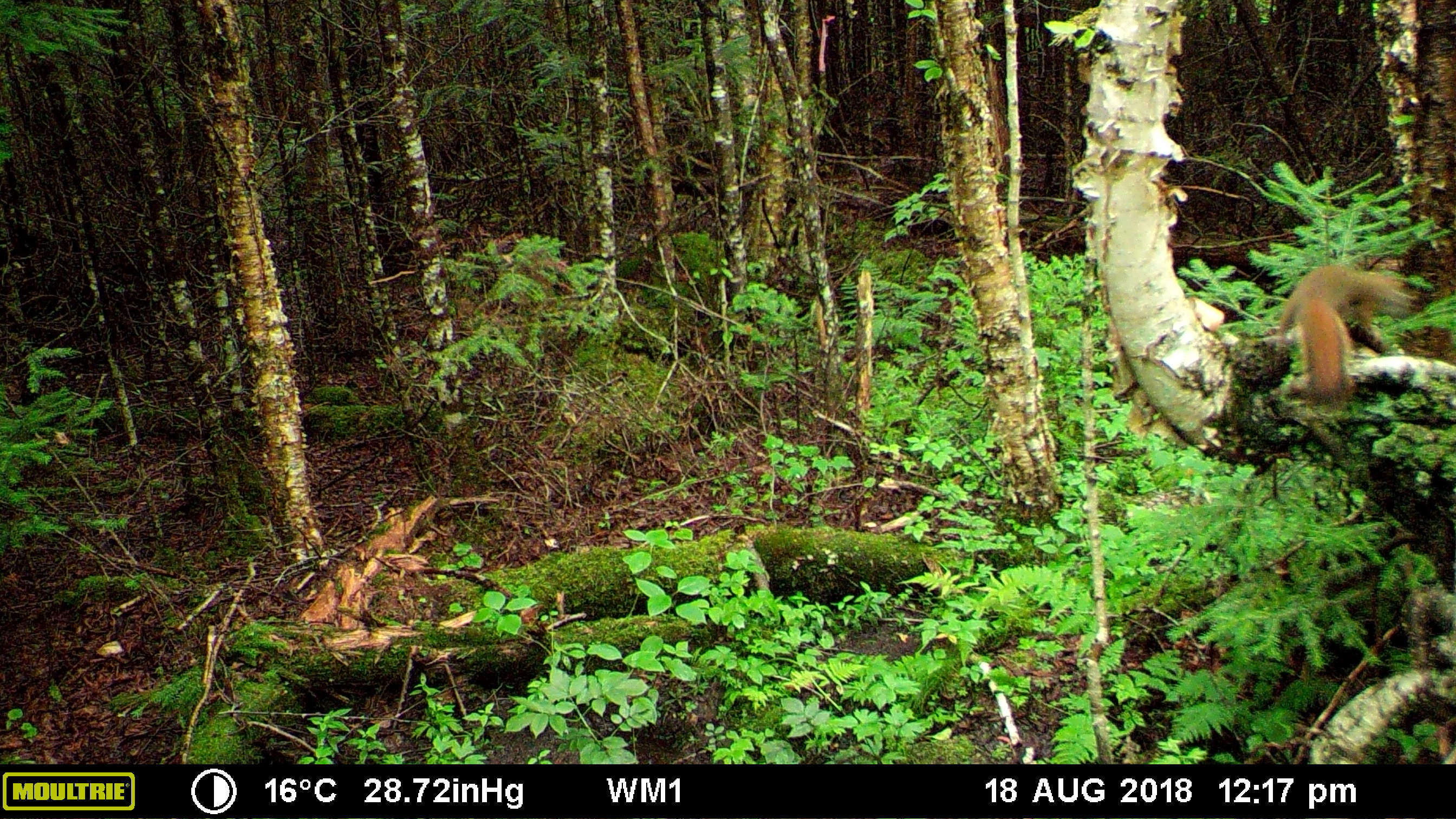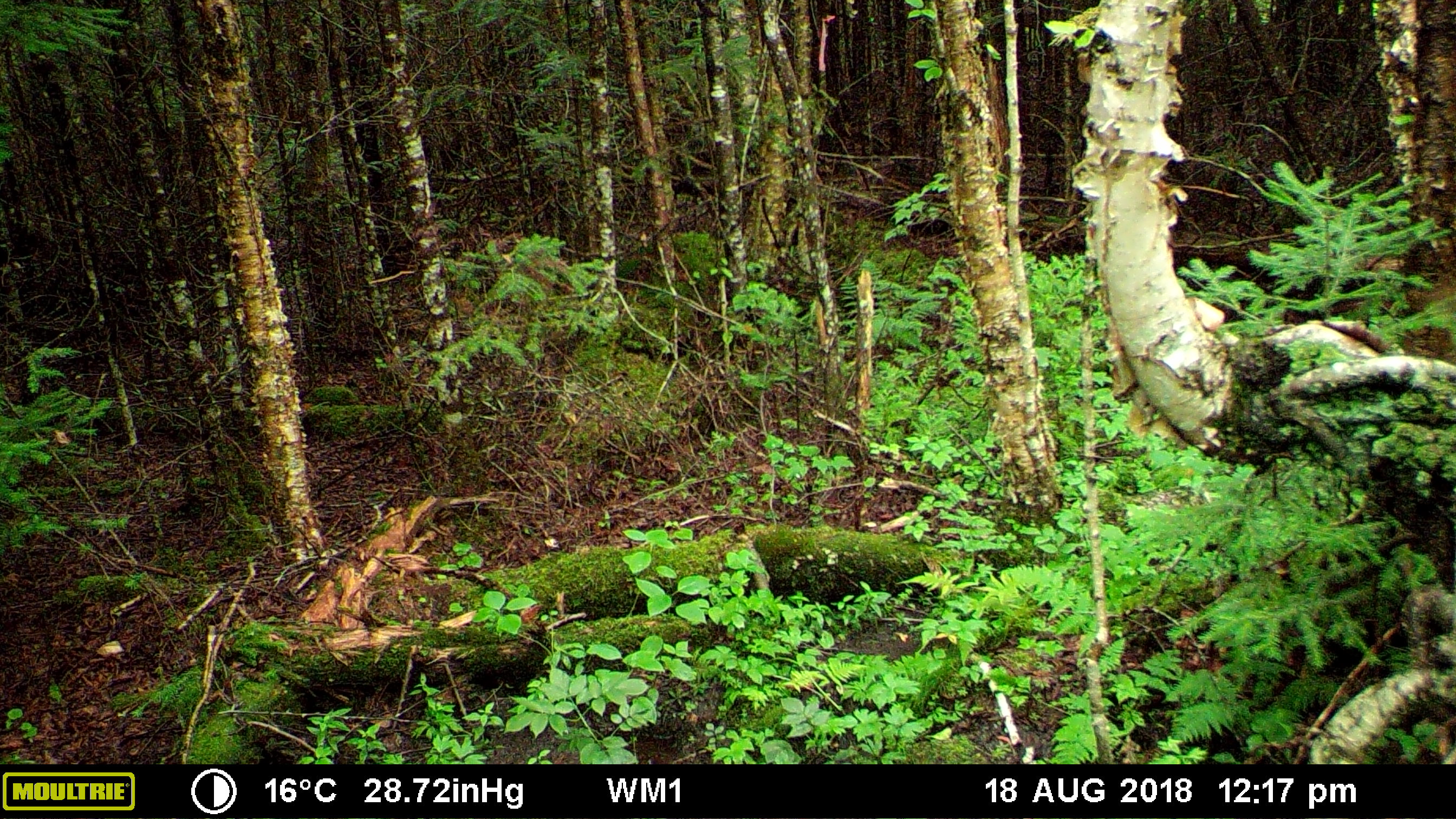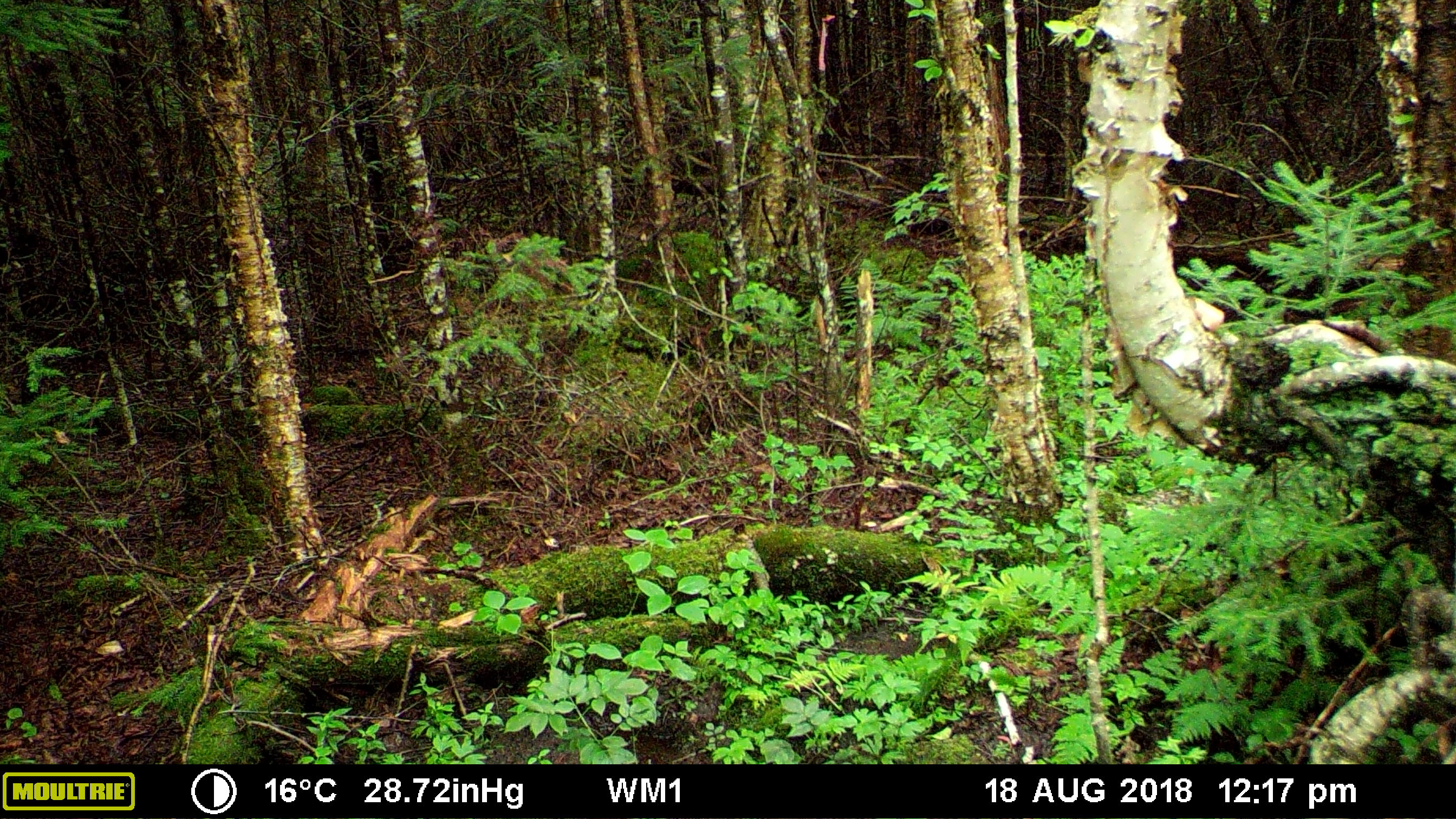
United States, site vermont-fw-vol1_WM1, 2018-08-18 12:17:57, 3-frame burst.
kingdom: Animalia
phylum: Chordata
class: Mammalia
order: Rodentia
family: Sciuridae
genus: Tamiasciurus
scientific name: Tamiasciurus hudsonicus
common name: red squirrel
Red squirrel (Tamiasciurus hudsonicus).